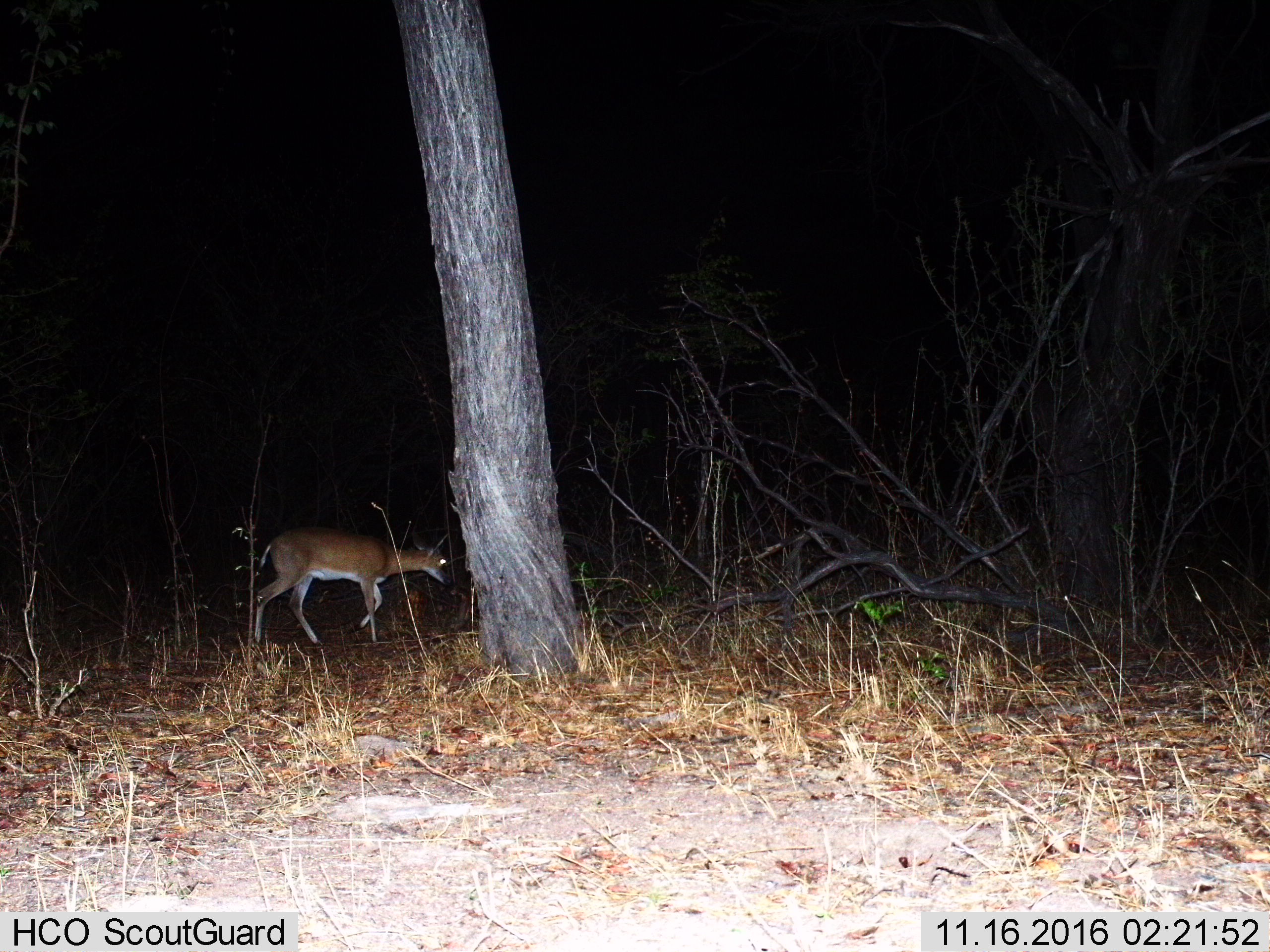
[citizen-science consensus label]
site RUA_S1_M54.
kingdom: Animalia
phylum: Chordata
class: Mammalia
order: Artiodactyla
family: Bovidae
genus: Sylvicapra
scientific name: Sylvicapra grimmia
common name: common duiker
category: duikercommongrey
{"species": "duikercommongrey (common duiker) (Sylvicapra grimmia)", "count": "1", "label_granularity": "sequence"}